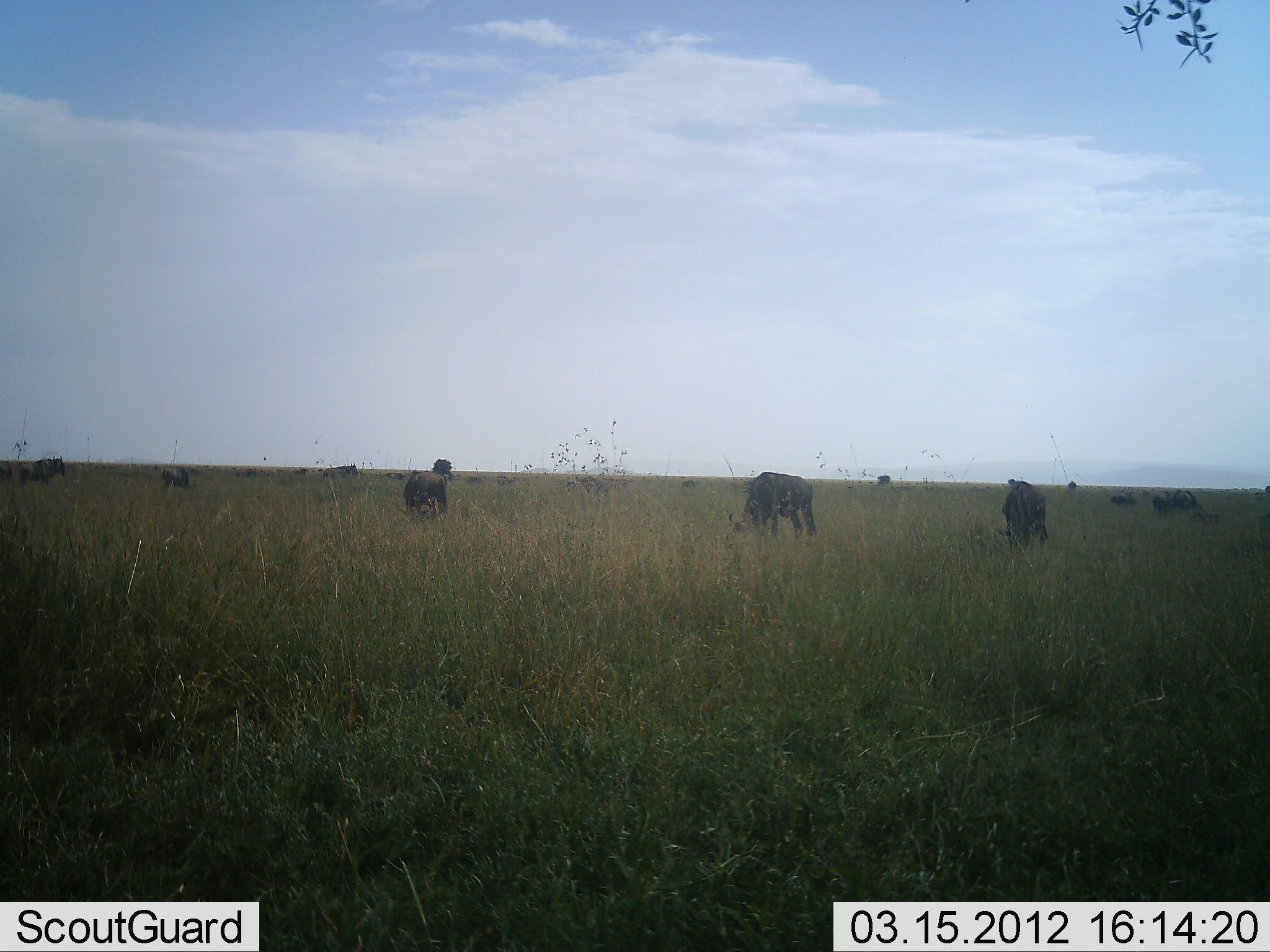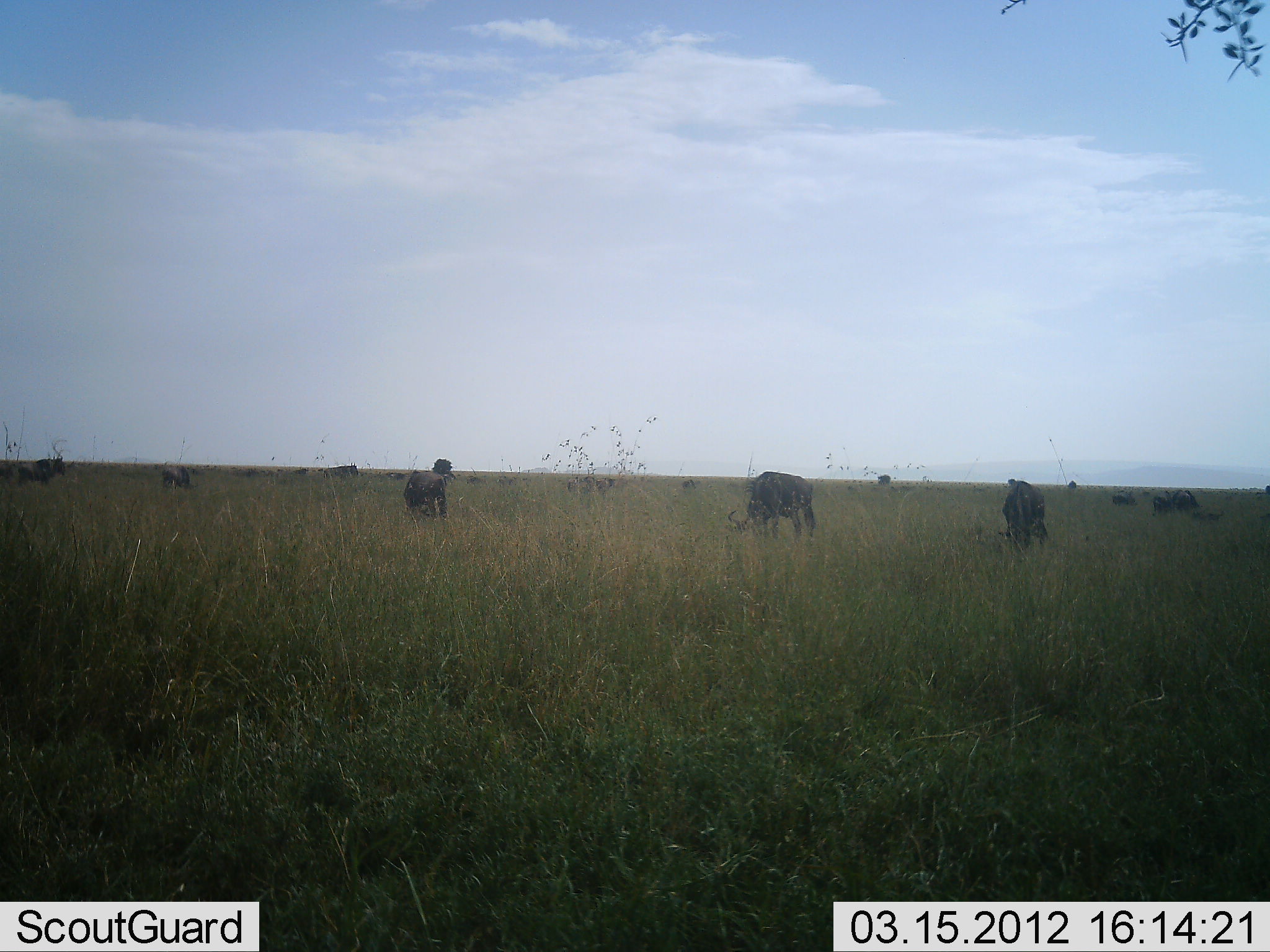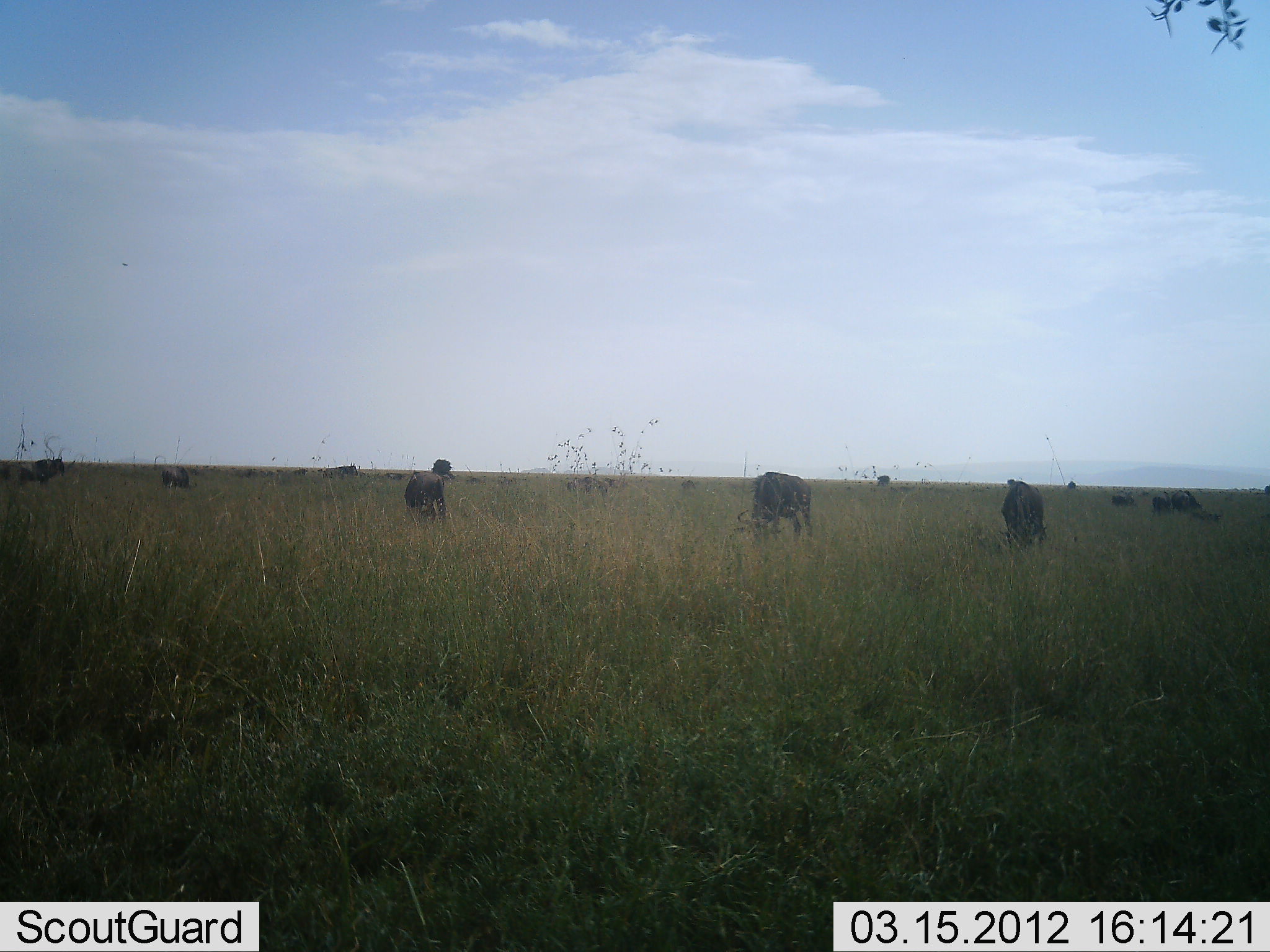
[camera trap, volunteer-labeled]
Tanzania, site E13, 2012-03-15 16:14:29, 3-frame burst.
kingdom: Animalia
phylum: Chordata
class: Mammalia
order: Artiodactyla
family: Bovidae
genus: Connochaetes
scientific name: Connochaetes taurinus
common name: blue wildebeest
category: wildebeest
Wildebeest (blue wildebeest) (Connochaetes taurinus), count 11-50. Behavior (volunteer vote fractions): standing 40%, resting 13%, moving 20%, interacting 7%. Young present (vote fraction): 13%. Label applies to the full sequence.